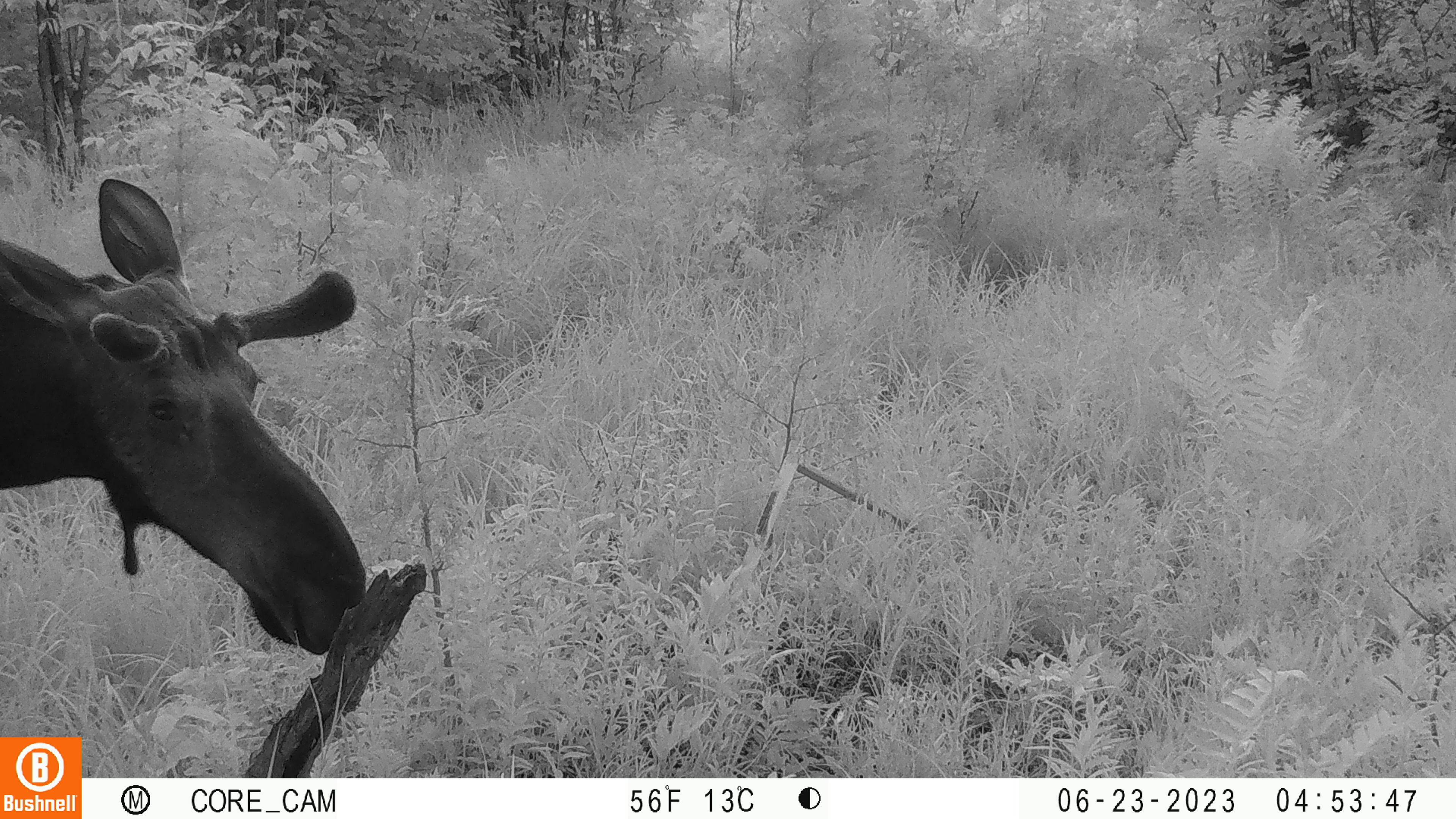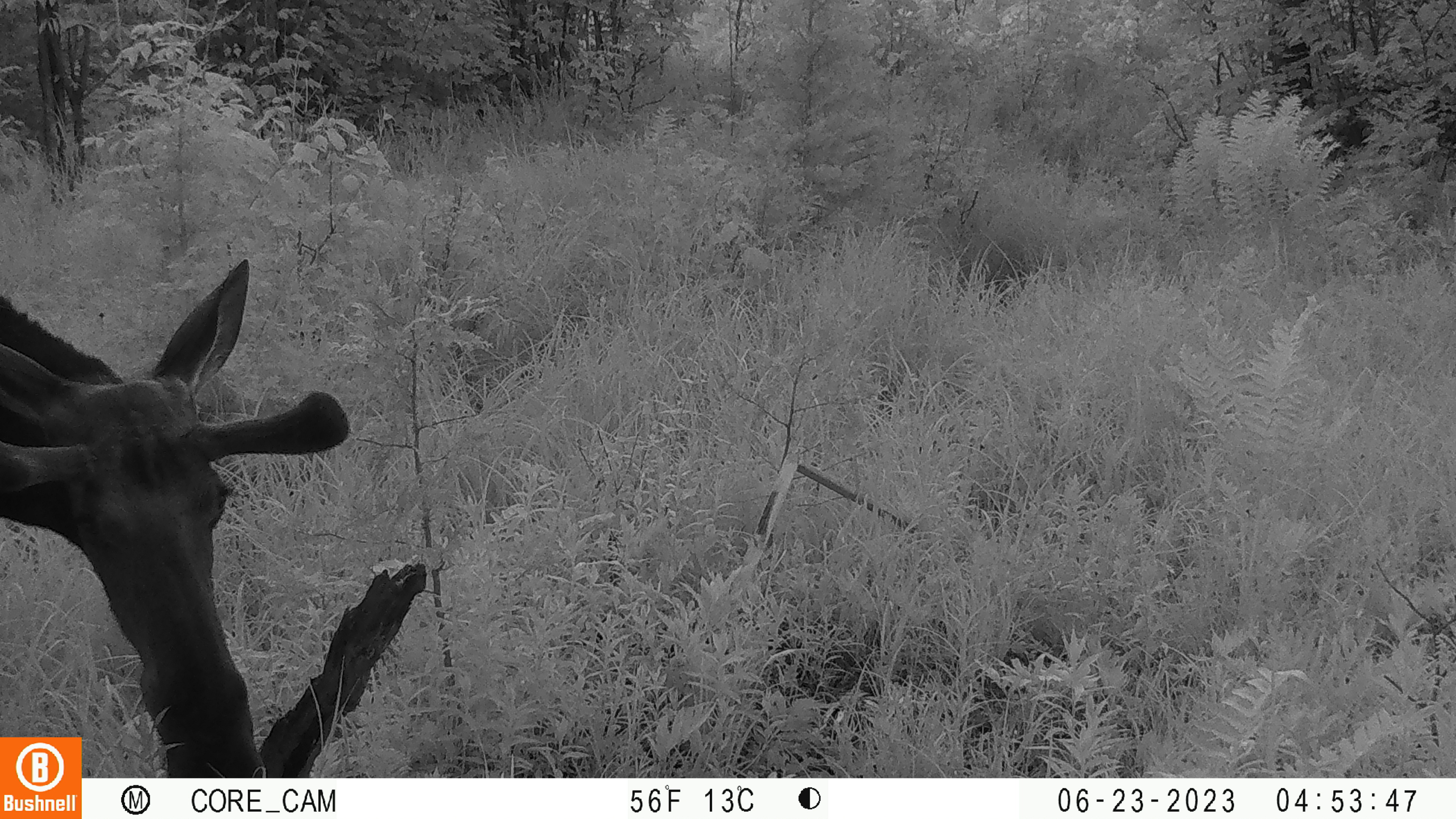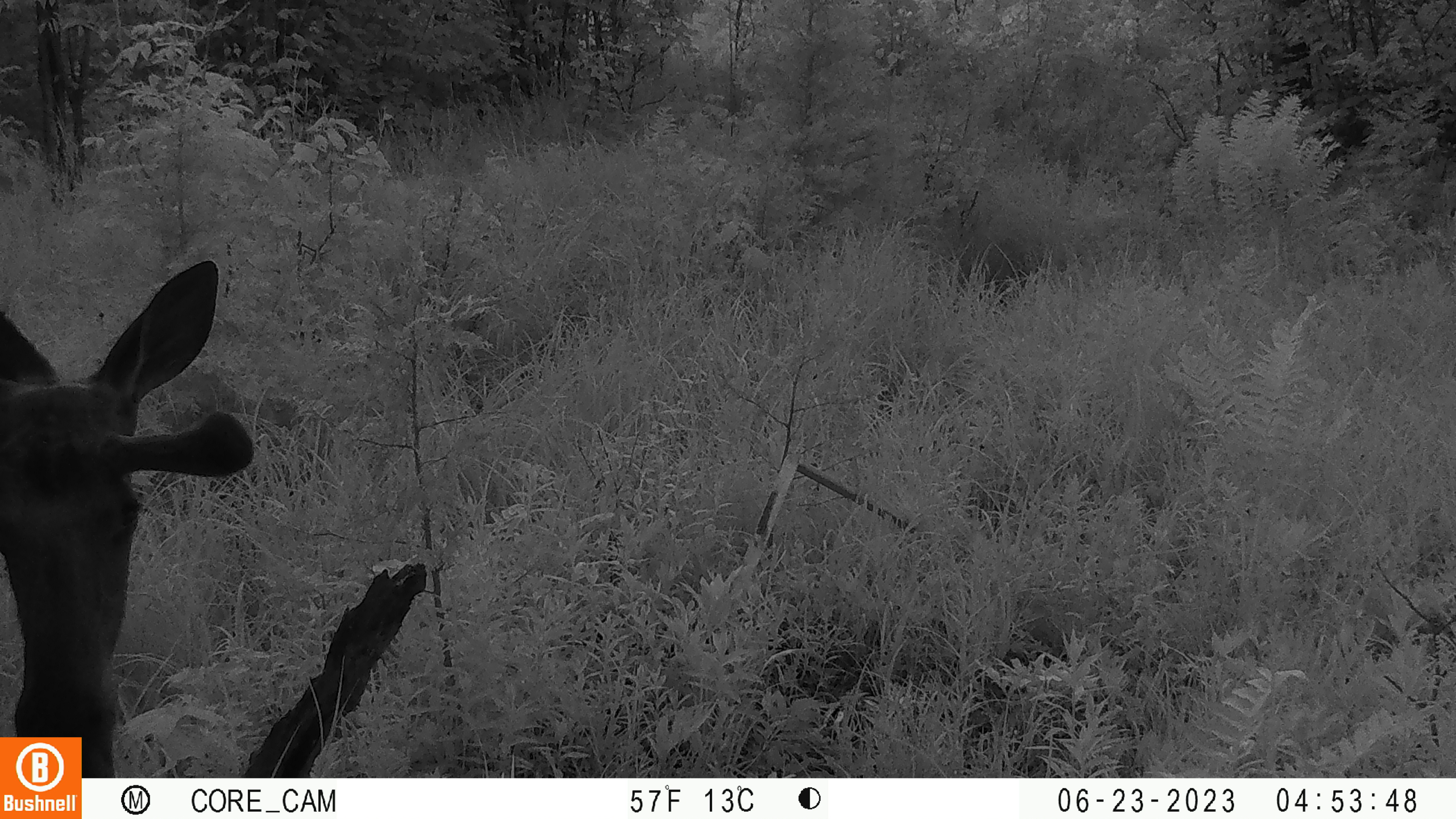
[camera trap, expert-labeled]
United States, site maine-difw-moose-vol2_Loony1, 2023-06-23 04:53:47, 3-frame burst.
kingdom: Animalia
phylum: Chordata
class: Mammalia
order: Artiodactyla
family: Cervidae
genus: Alces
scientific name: Alces alces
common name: moose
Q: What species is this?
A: Moose (Alces alces).